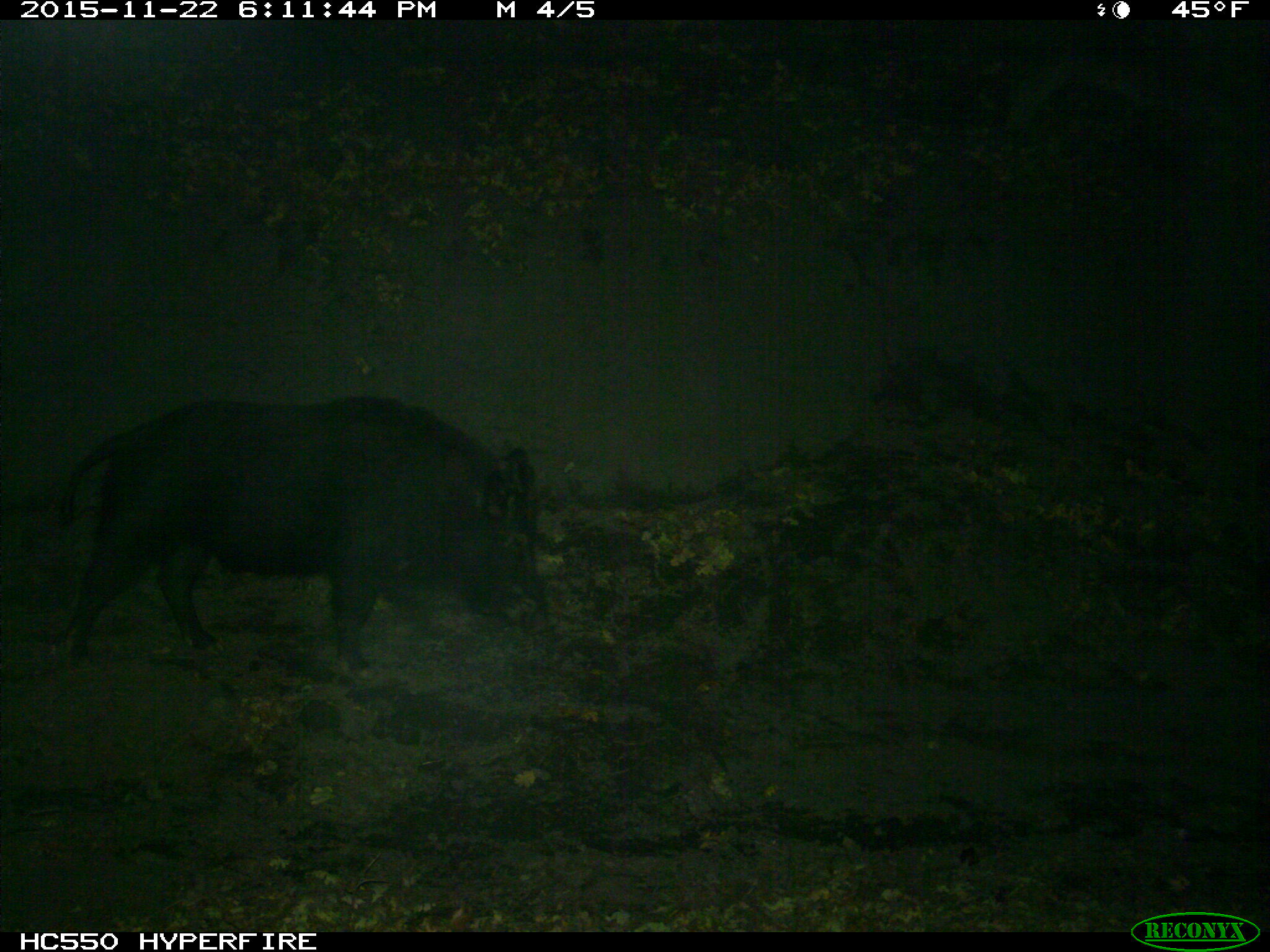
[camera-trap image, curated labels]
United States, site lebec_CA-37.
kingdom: Animalia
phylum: Chordata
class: Mammalia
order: Artiodactyla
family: Suidae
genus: Sus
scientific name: Sus scrofa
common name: wild boar